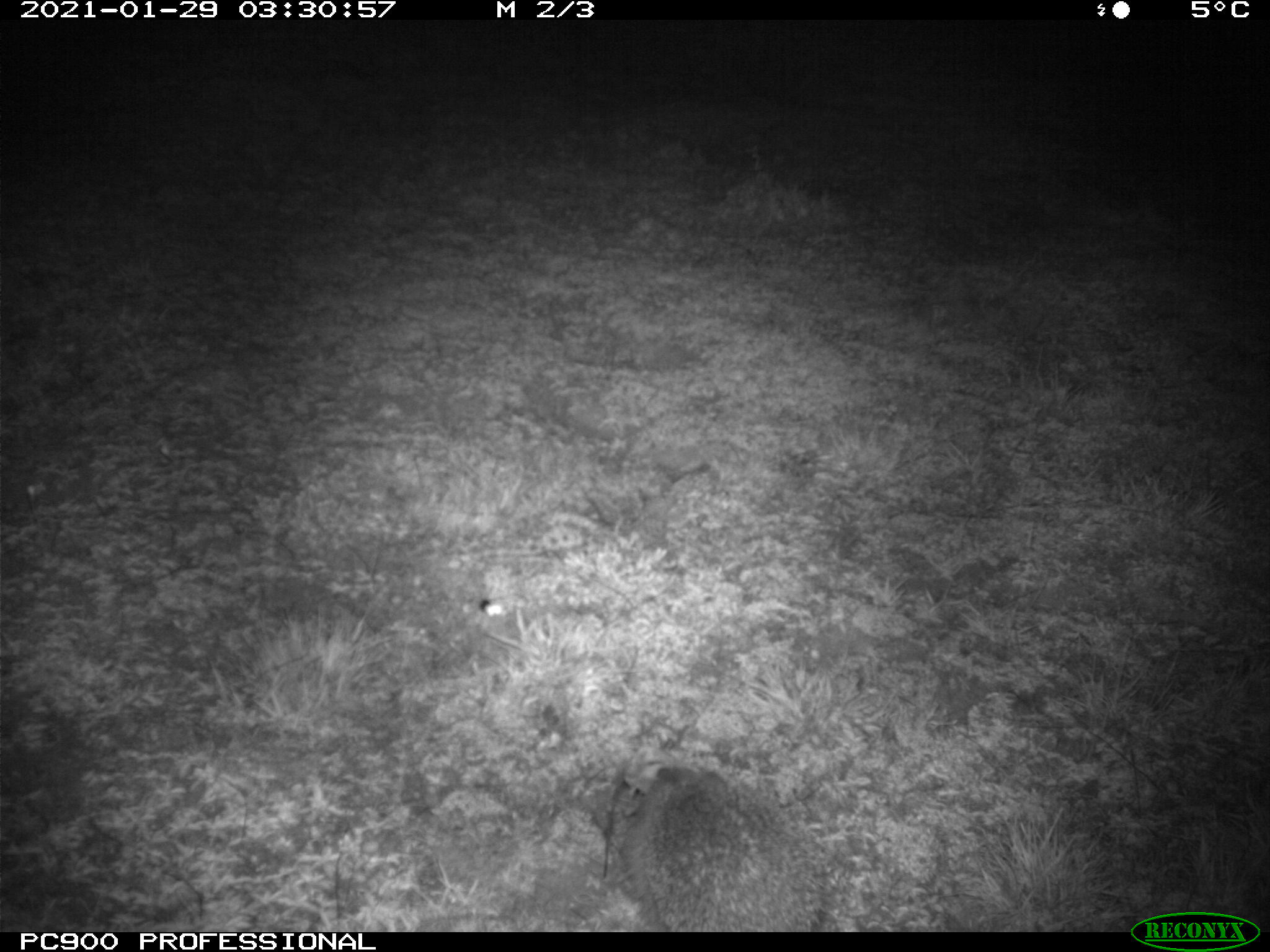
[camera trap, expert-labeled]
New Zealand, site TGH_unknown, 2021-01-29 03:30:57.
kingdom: Animalia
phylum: Chordata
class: Mammalia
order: Eulipotyphla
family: Erinaceidae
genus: Erinaceus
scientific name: Erinaceus europaeus europaeus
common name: european hedgehog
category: hedgehog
Hedgehog (european hedgehog) (Erinaceus europaeus europaeus).